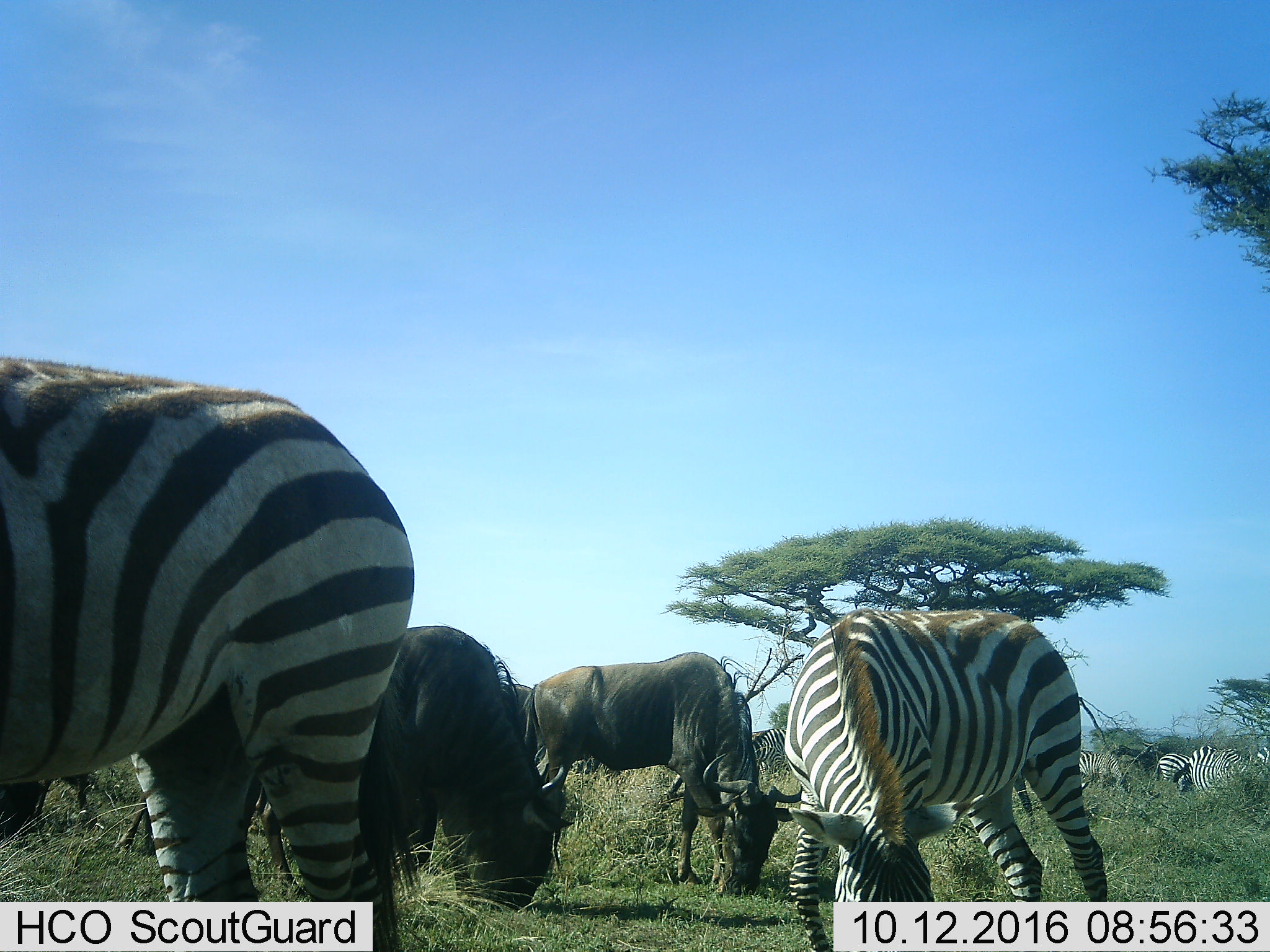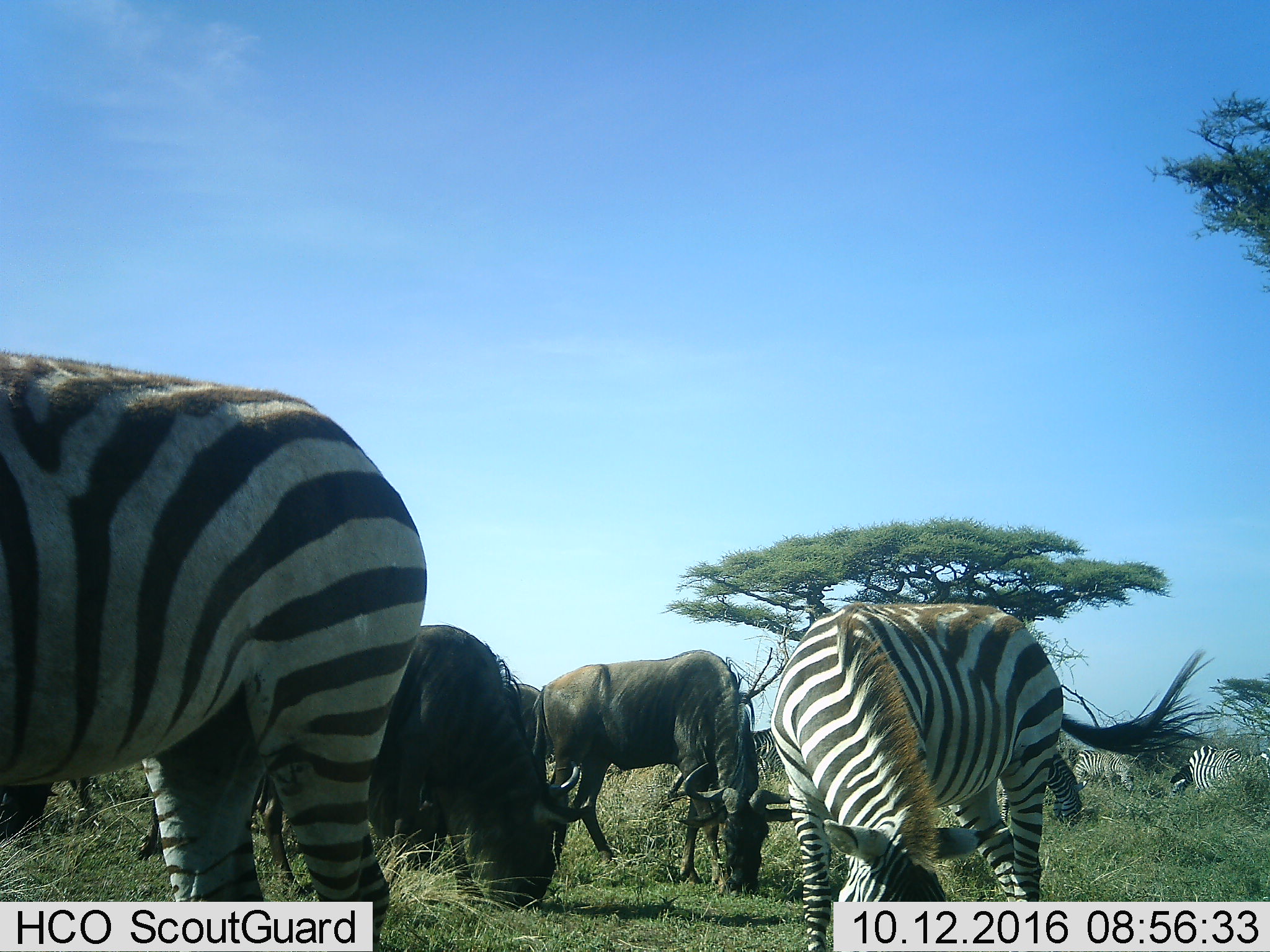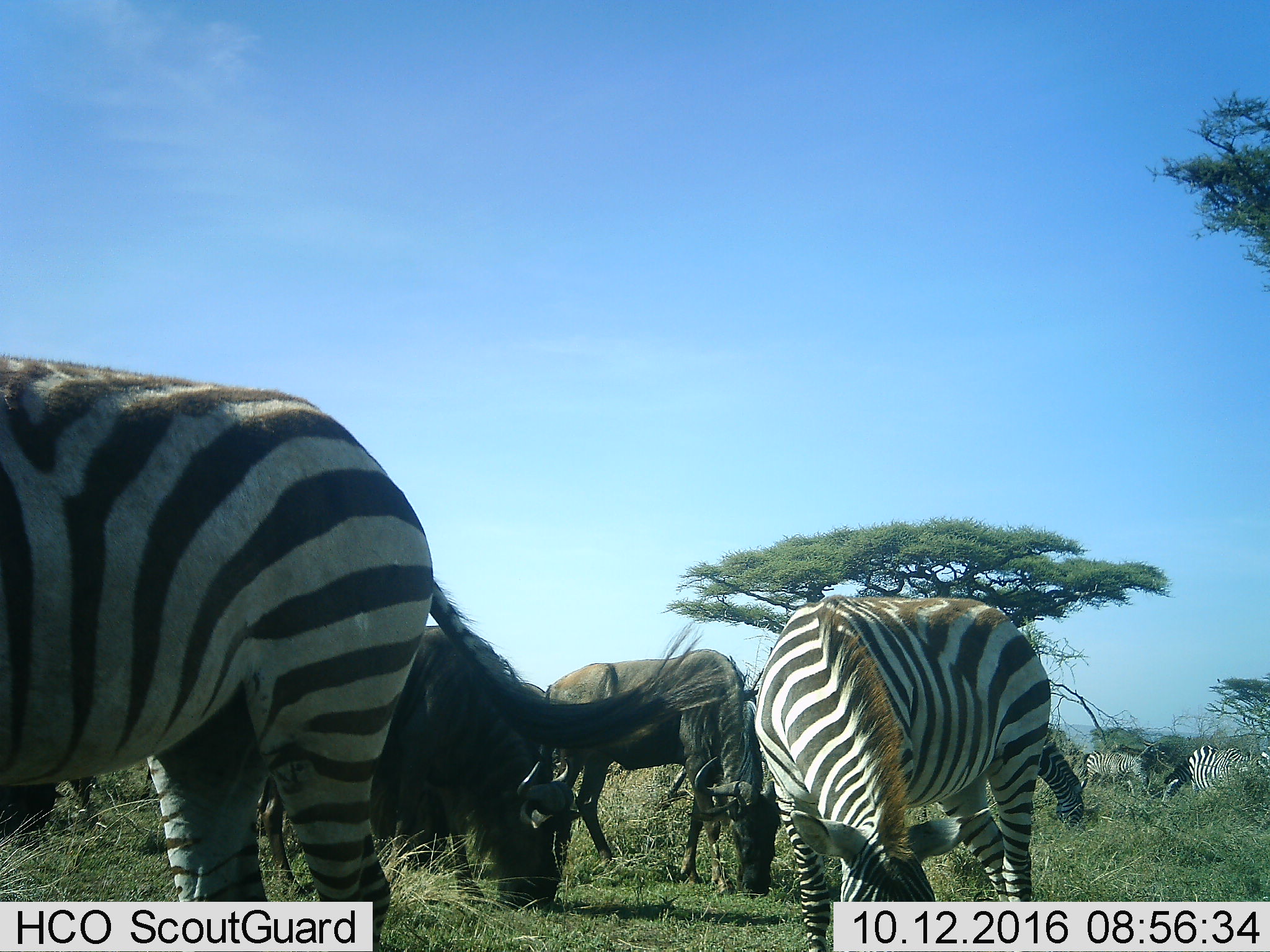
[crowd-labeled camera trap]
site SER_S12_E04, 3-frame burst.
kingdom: Animalia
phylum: Chordata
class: Mammalia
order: Artiodactyla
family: Bovidae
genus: Connochaetes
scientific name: Connochaetes taurinus taurinus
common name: blue wildebeest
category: wildebeestblue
Wildebeestblue (blue wildebeest) (Connochaetes taurinus taurinus), count 3. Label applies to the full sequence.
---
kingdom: Animalia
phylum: Chordata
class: Mammalia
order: Perissodactyla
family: Equidae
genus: Equus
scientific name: Equus quagga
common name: plains zebra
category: zebraplains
Zebraplains (plains zebra) (Equus quagga), count 5. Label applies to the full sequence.